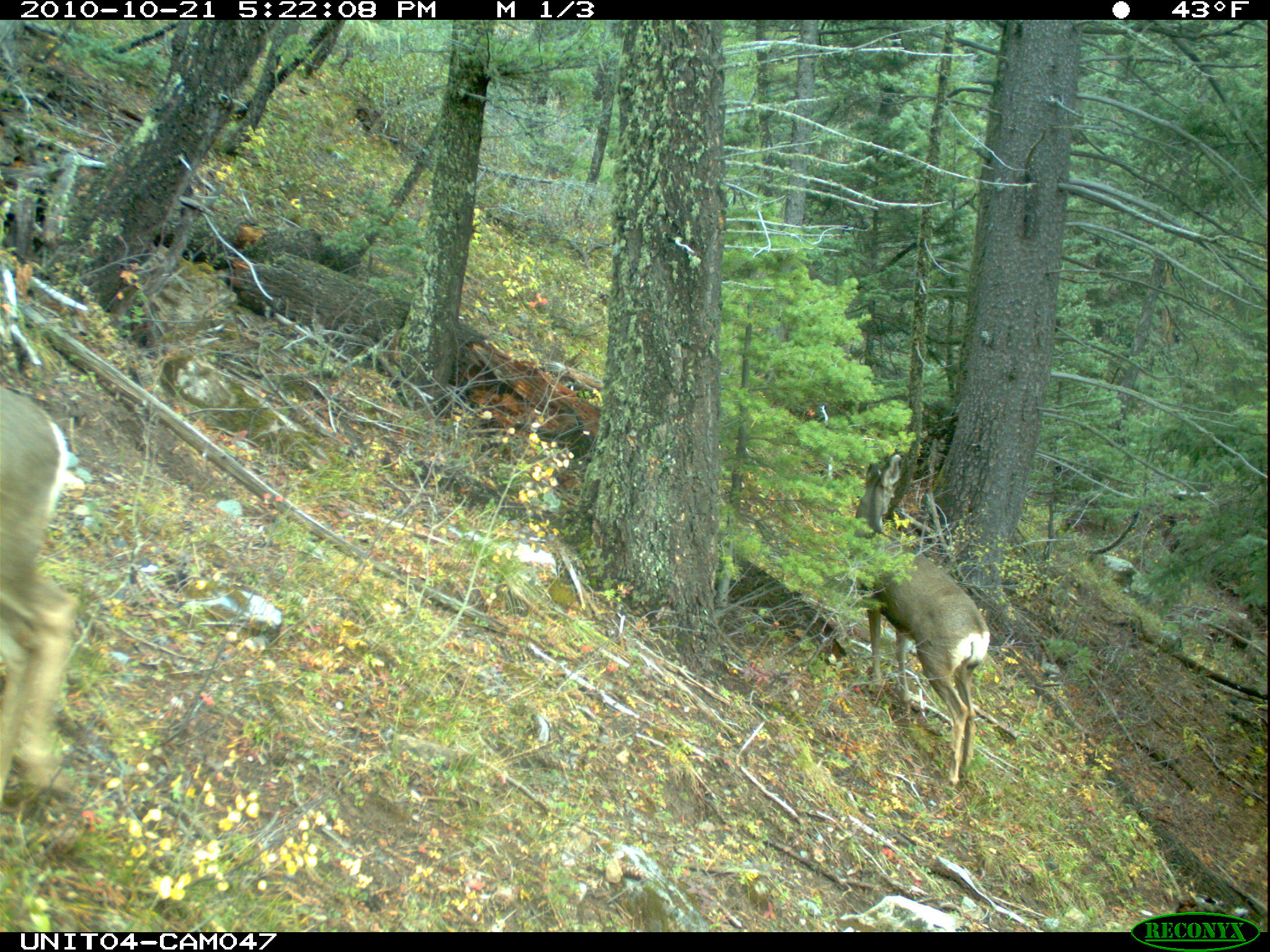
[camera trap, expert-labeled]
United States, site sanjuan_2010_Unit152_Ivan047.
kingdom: Animalia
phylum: Chordata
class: Mammalia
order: Artiodactyla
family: Cervidae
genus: Odocoileus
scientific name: Odocoileus hemionus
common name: mule deer